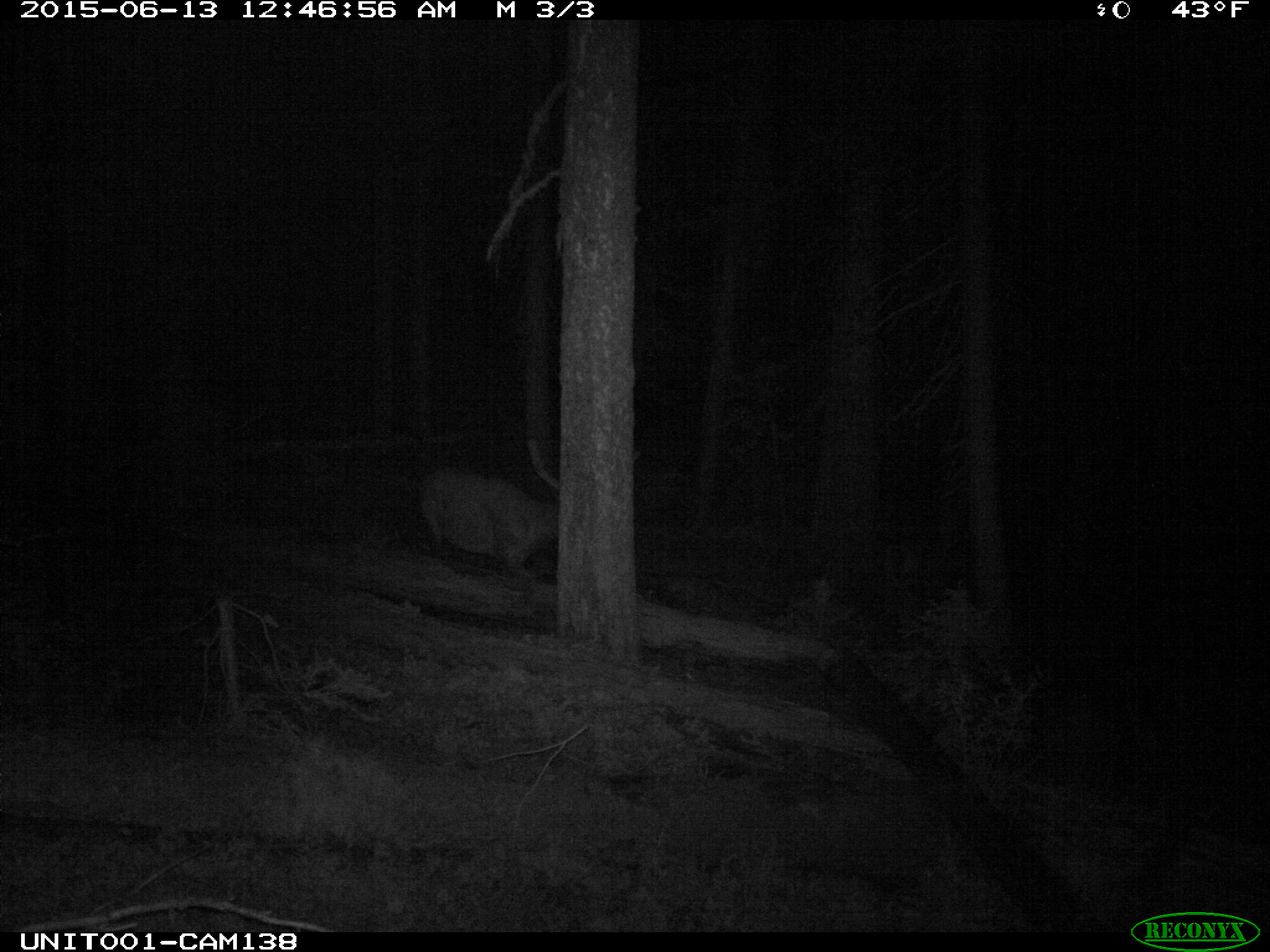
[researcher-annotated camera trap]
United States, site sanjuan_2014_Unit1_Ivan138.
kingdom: Animalia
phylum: Chordata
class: Mammalia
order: Artiodactyla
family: Cervidae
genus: Cervus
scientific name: Cervus elaphus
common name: red deer